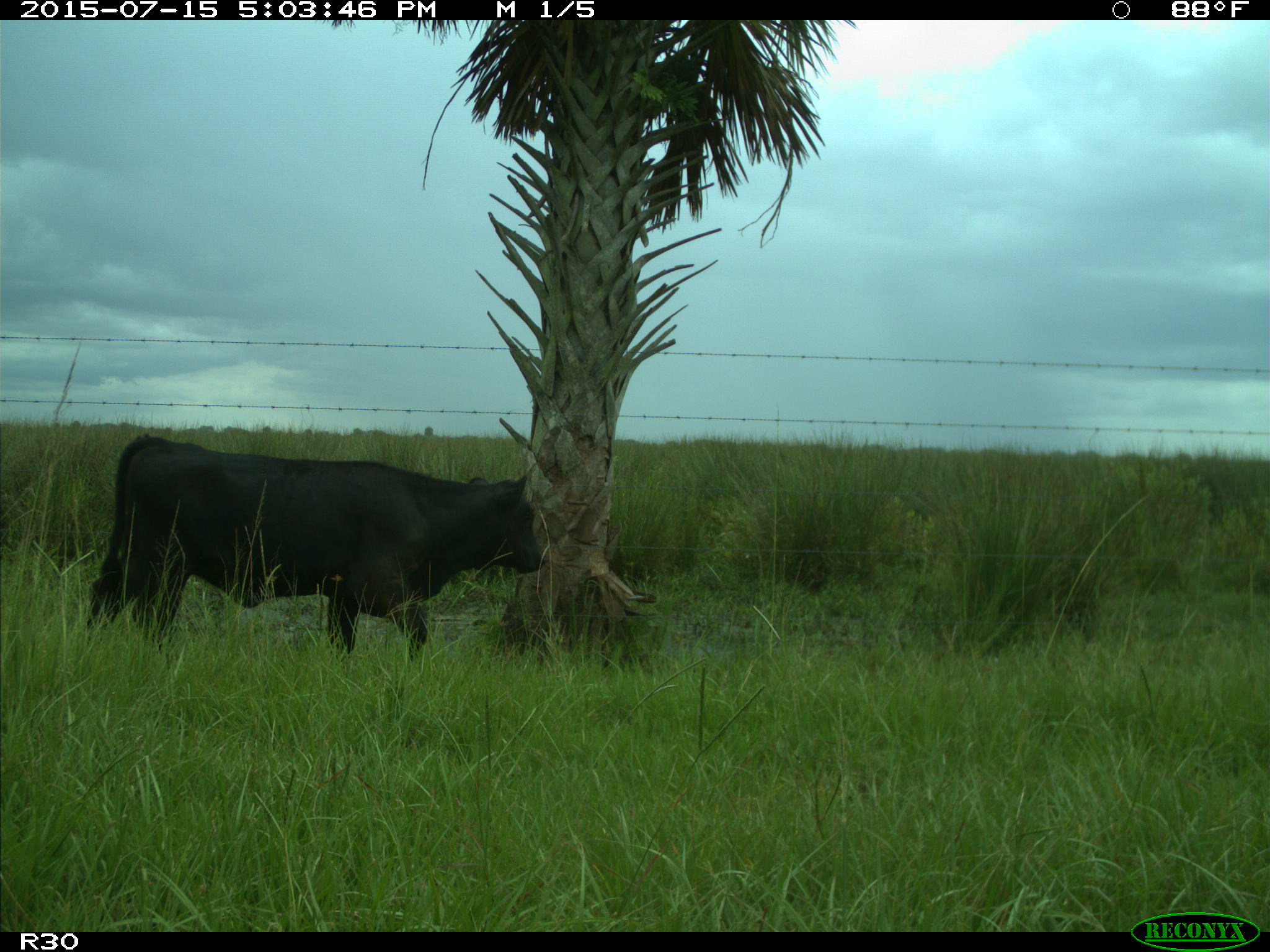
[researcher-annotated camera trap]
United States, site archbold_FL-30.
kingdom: Animalia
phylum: Chordata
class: Mammalia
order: Artiodactyla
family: Bovidae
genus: Bos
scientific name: Bos taurus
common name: domestic cow